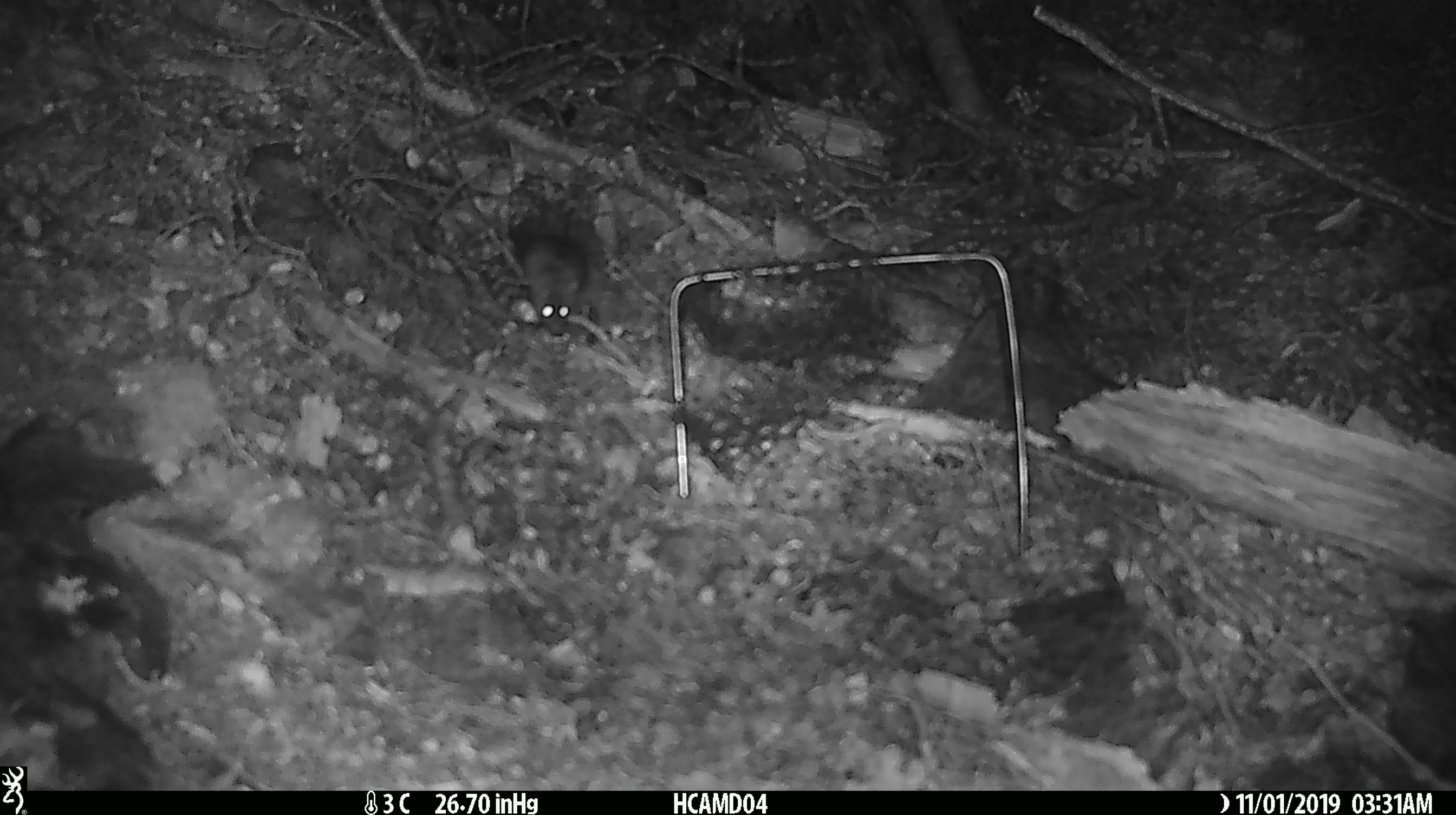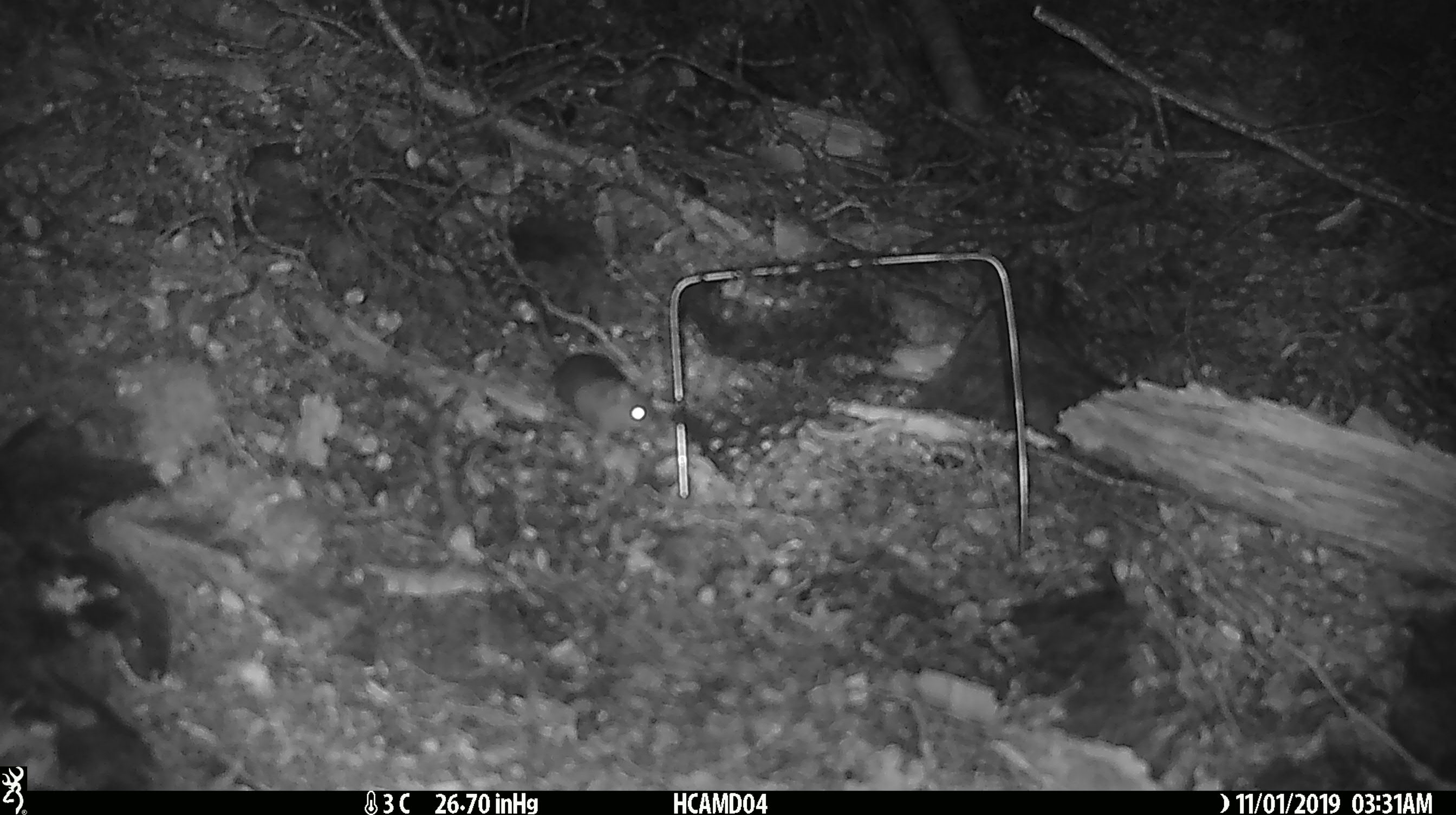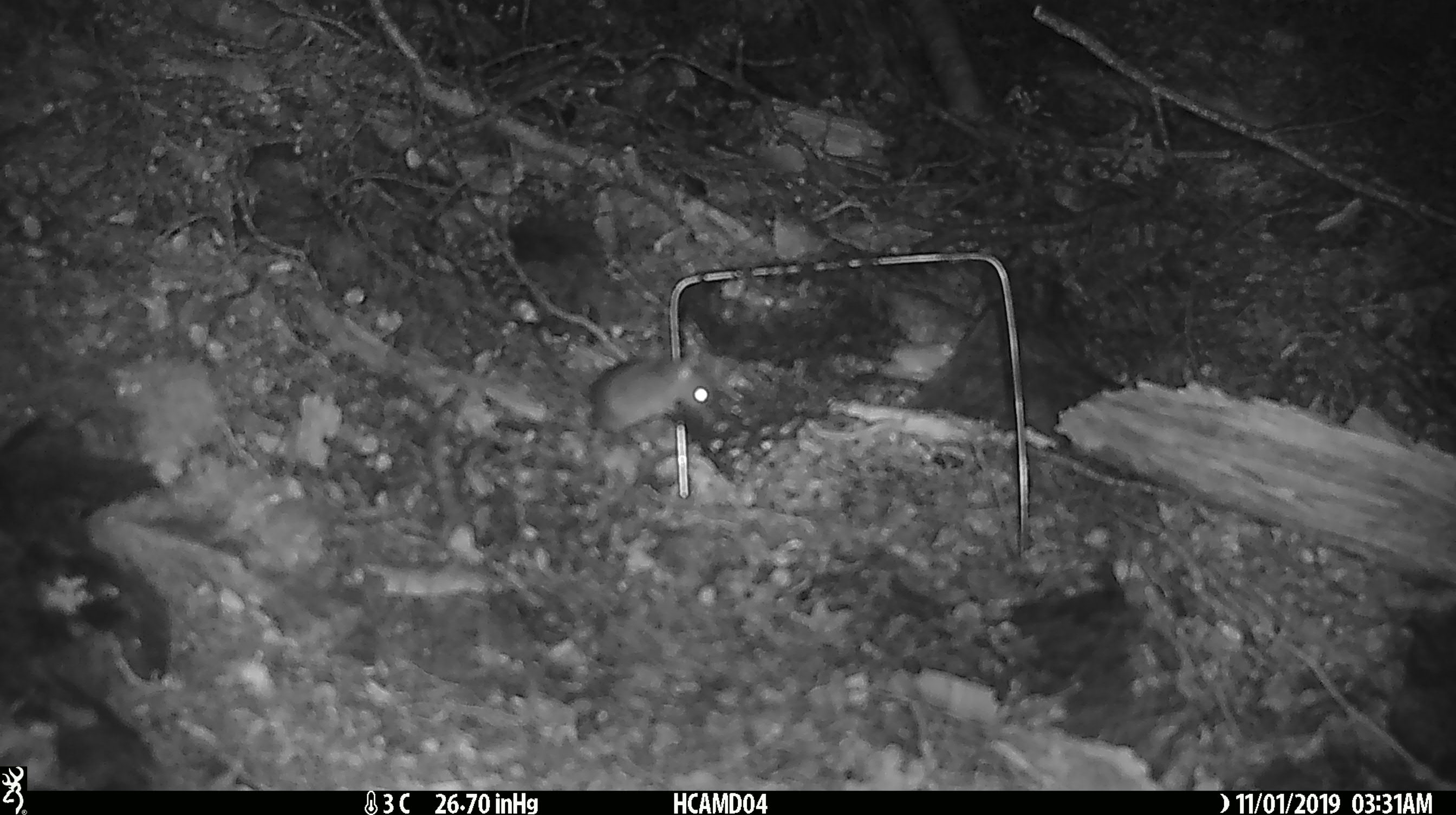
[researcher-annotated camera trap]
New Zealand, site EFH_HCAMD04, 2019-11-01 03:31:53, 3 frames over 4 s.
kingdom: Animalia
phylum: Chordata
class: Mammalia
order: Rodentia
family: Muridae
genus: Mus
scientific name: Mus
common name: mouse